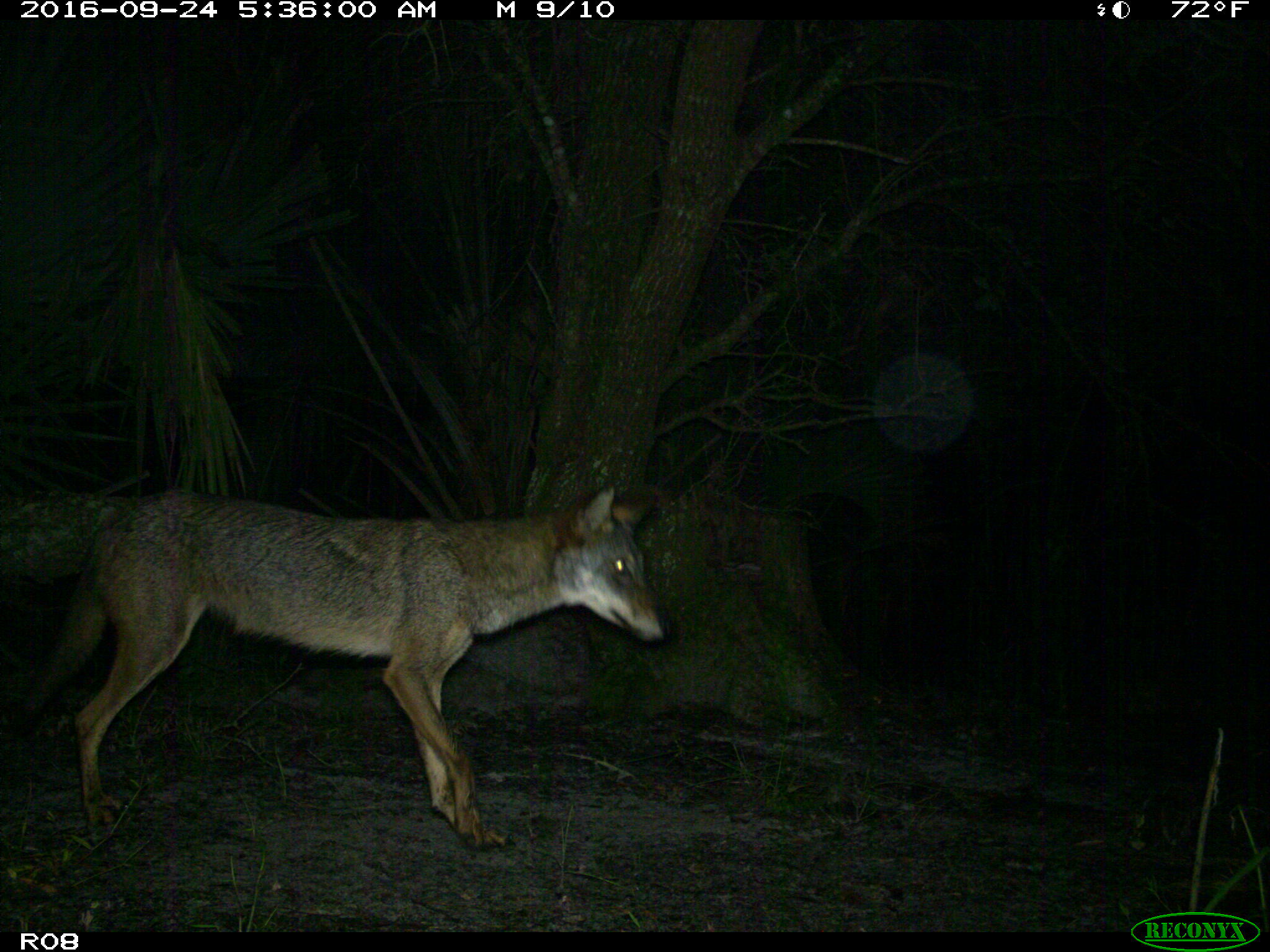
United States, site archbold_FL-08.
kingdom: Animalia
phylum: Chordata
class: Mammalia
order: Carnivora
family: Canidae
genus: Canis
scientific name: Canis latrans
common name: coyote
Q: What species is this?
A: Canis latrans (coyote).